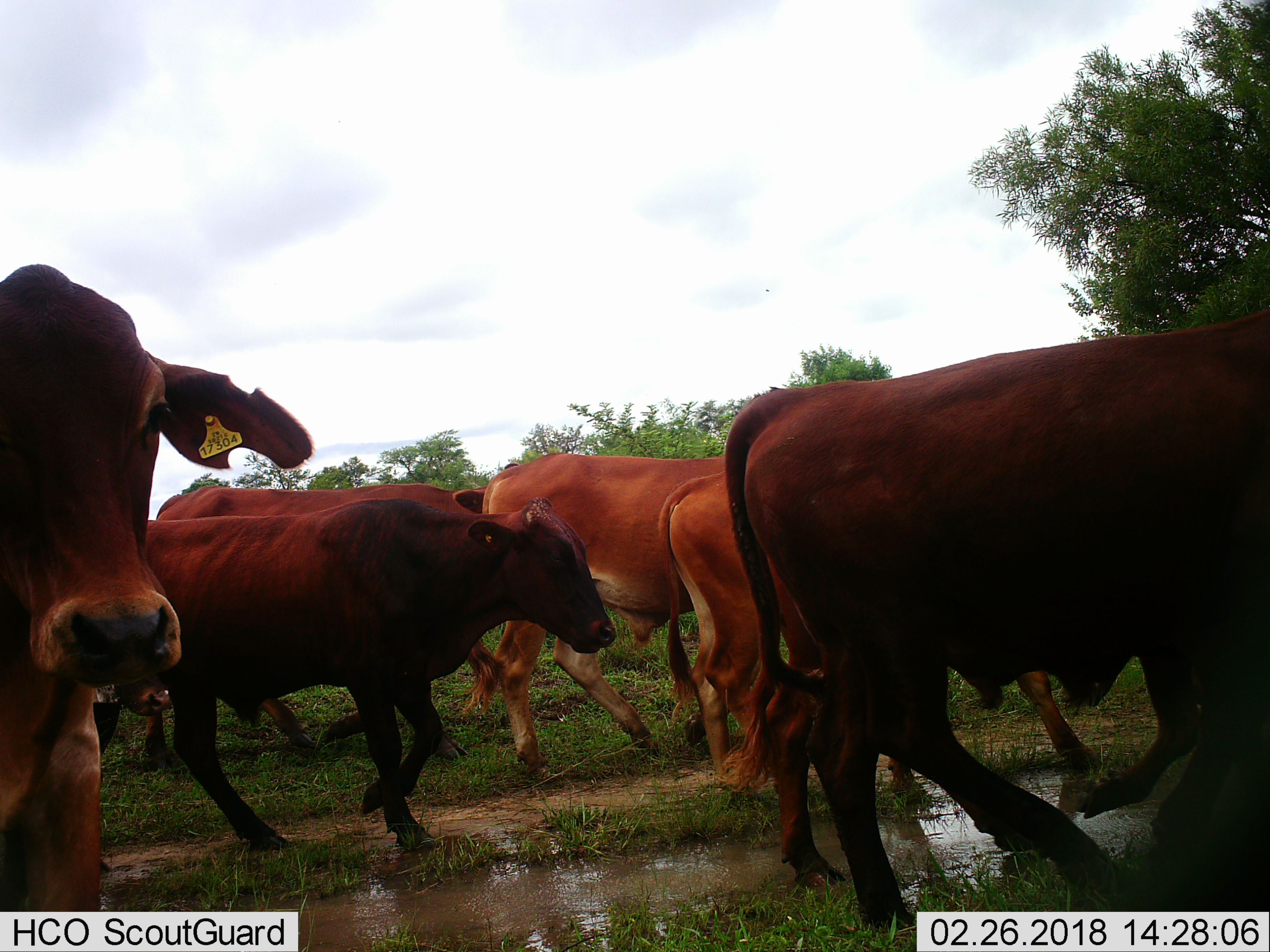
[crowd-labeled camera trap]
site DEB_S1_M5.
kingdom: Animalia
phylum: Chordata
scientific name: Vertebrata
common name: domestic animal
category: domesticanimal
Domesticanimal (domestic animal) (Vertebrata), count 7. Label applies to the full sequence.